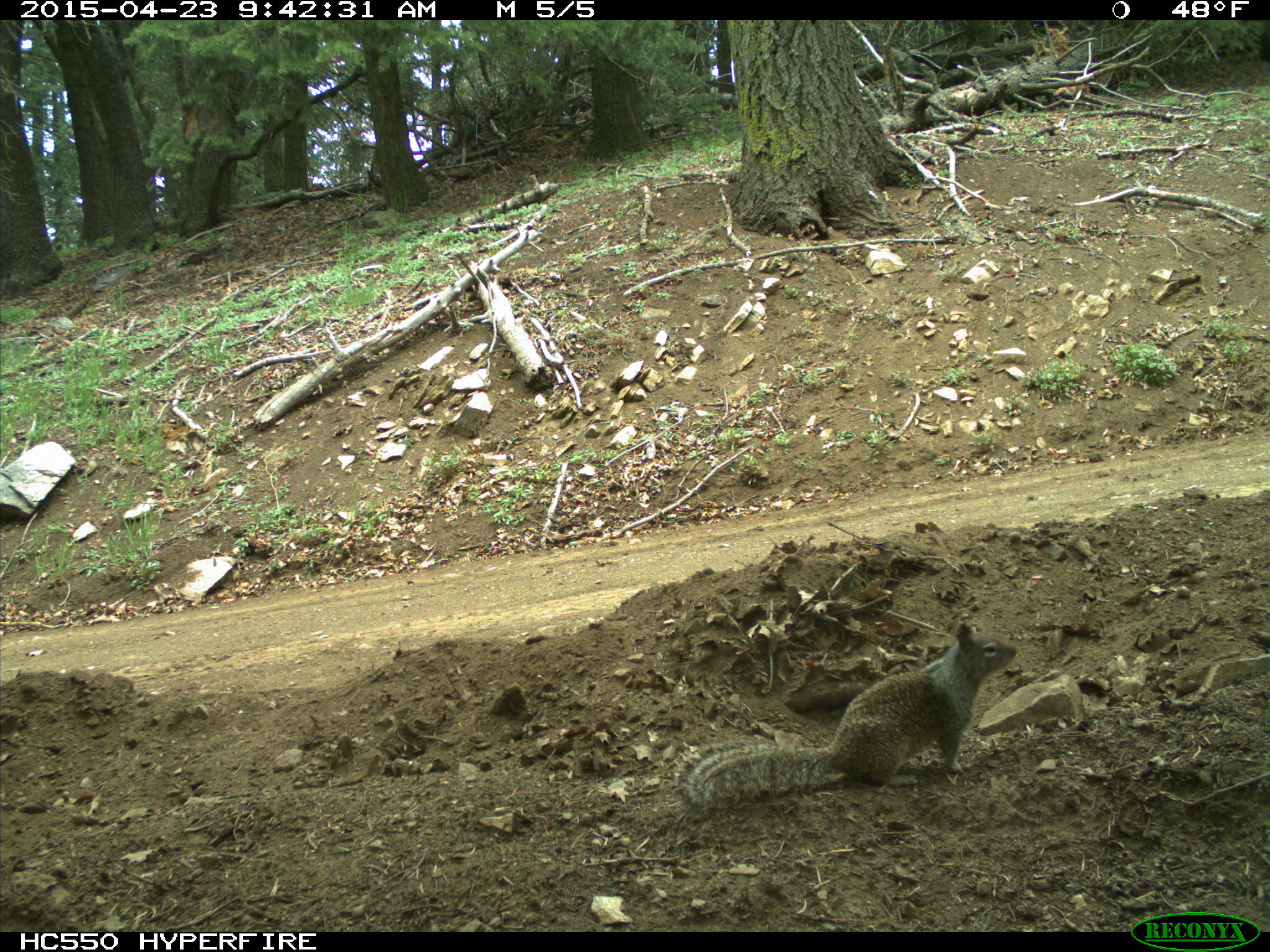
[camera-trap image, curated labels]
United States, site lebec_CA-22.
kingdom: Animalia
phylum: Chordata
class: Mammalia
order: Rodentia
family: Sciuridae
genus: Otospermophilus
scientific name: Otospermophilus beecheyi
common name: california ground squirrel